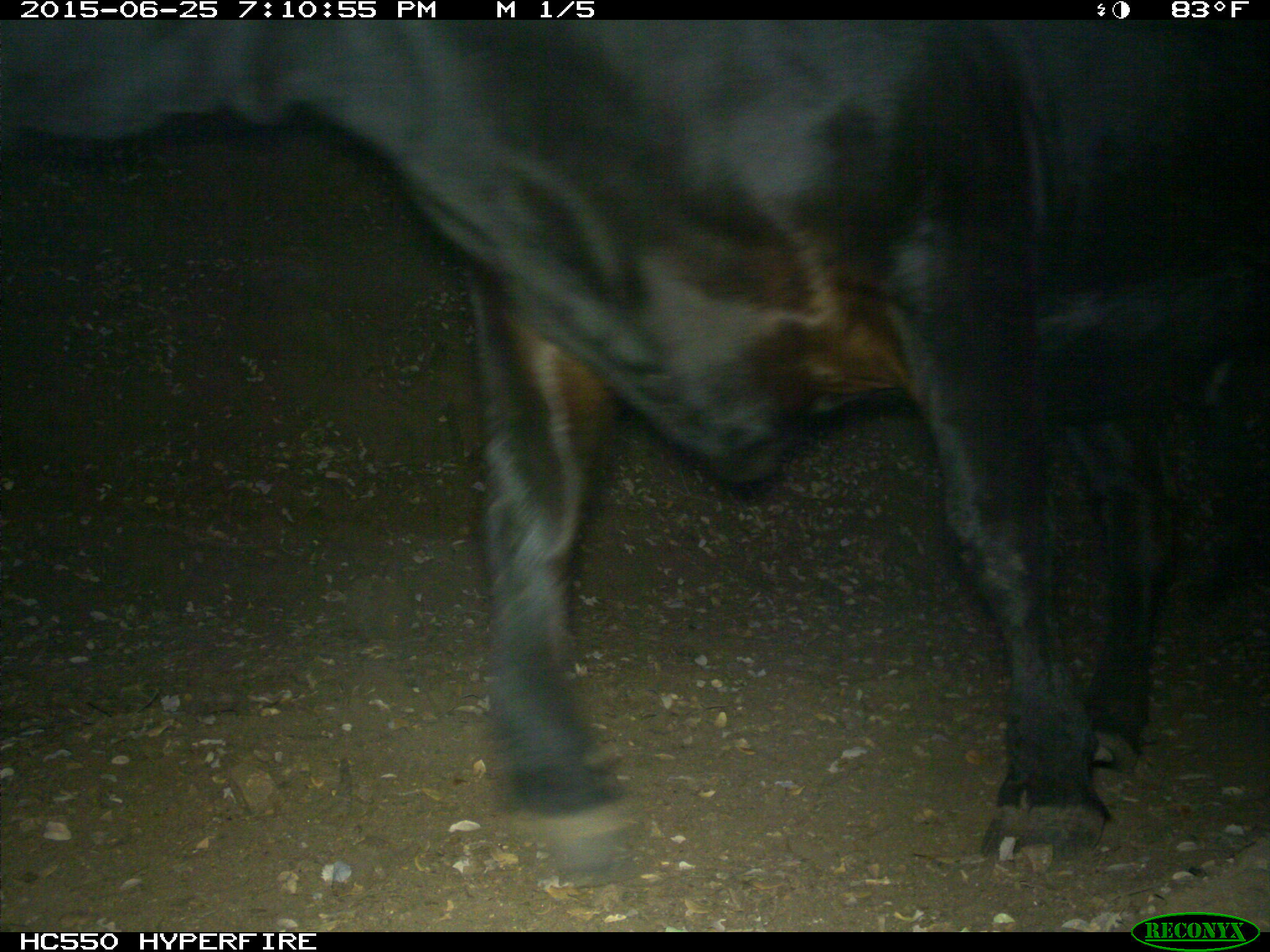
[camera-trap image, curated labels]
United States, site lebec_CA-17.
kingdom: Animalia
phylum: Chordata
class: Mammalia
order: Artiodactyla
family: Bovidae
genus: Bos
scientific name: Bos taurus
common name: domestic cow